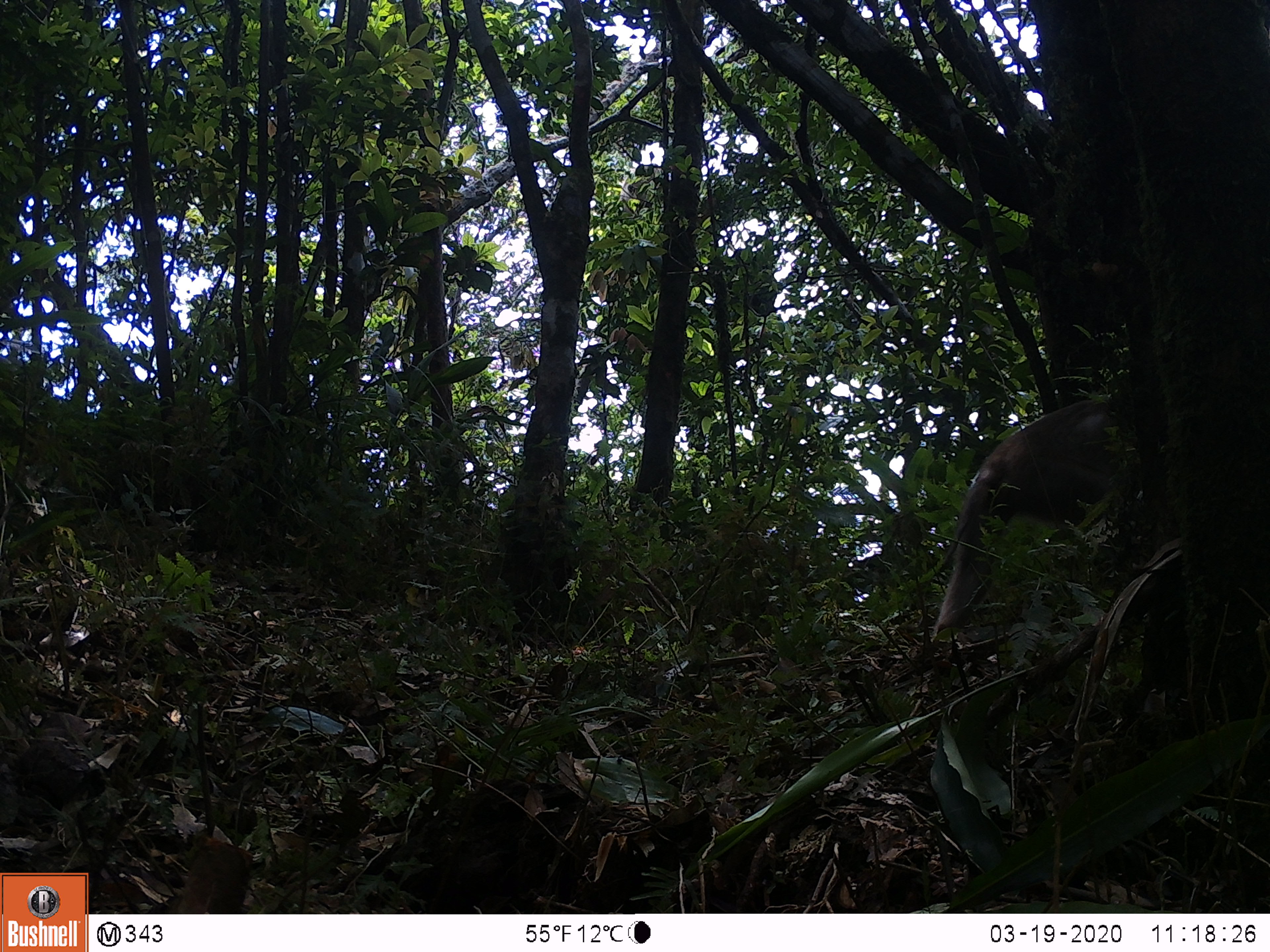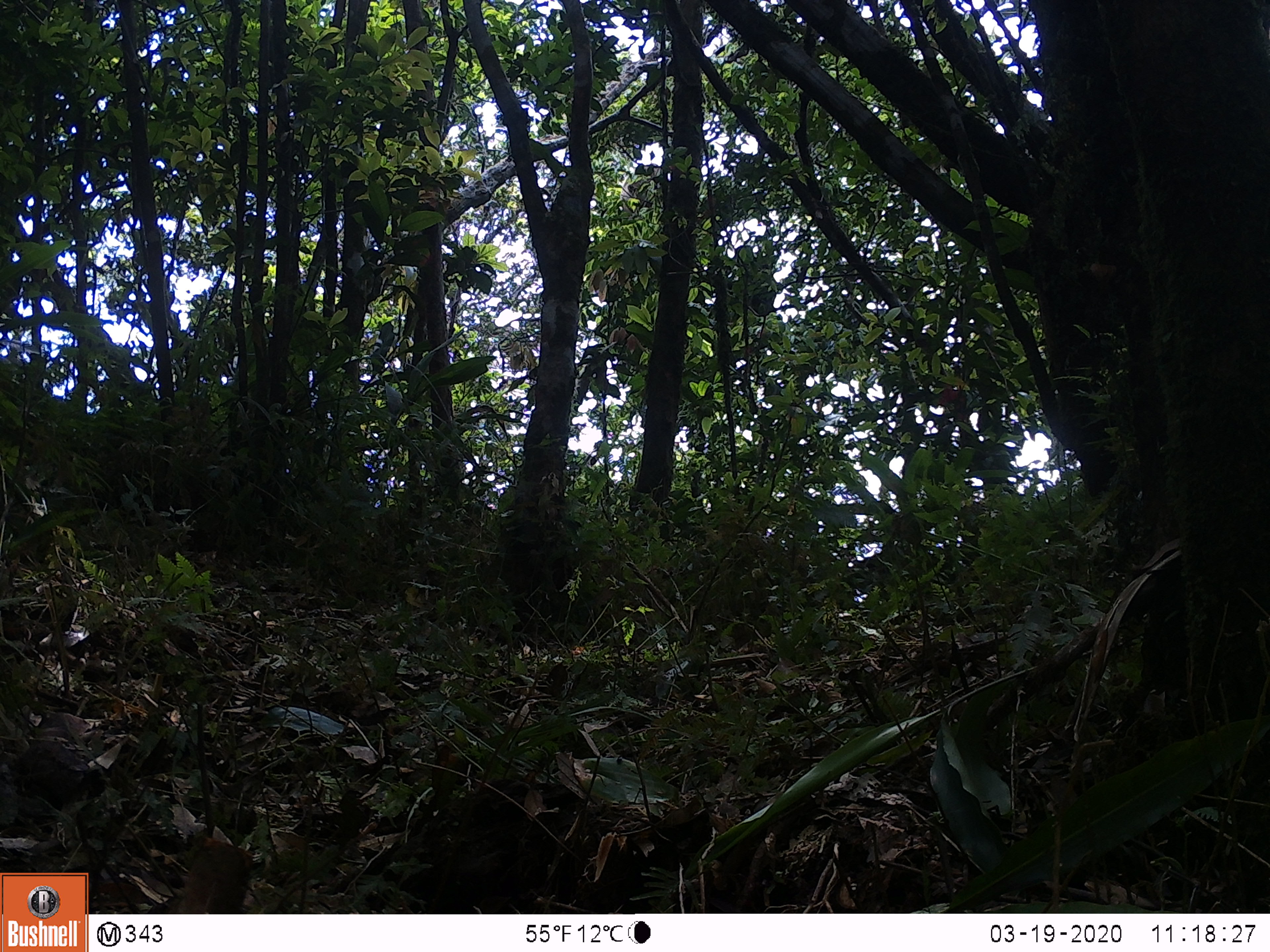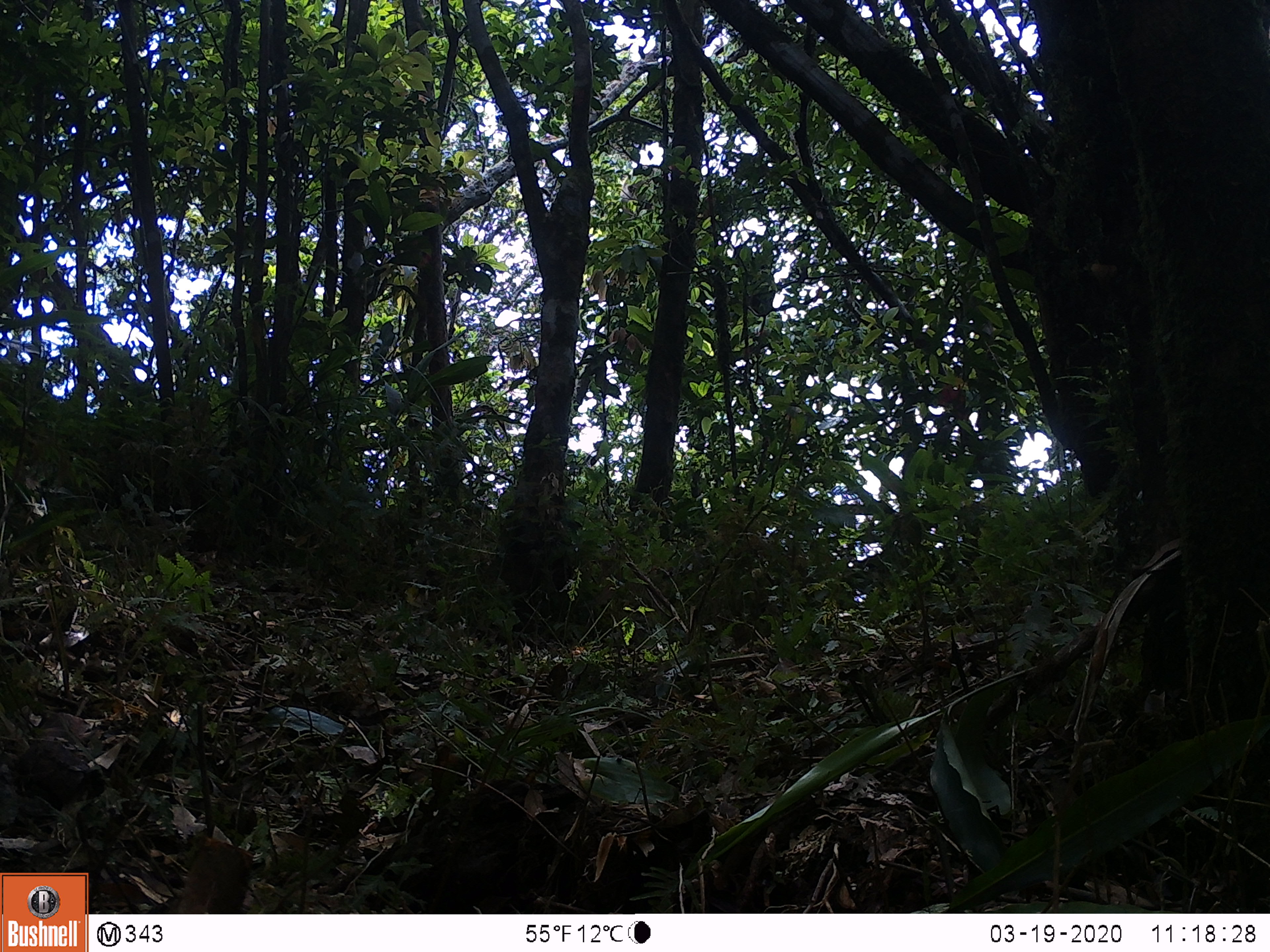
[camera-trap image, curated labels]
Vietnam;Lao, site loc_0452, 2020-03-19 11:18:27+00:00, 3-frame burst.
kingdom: Animalia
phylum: Chordata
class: Mammalia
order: Primates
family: Cercopithecidae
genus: Macaca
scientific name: Macaca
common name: macaques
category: assam or rhesus macaque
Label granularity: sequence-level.